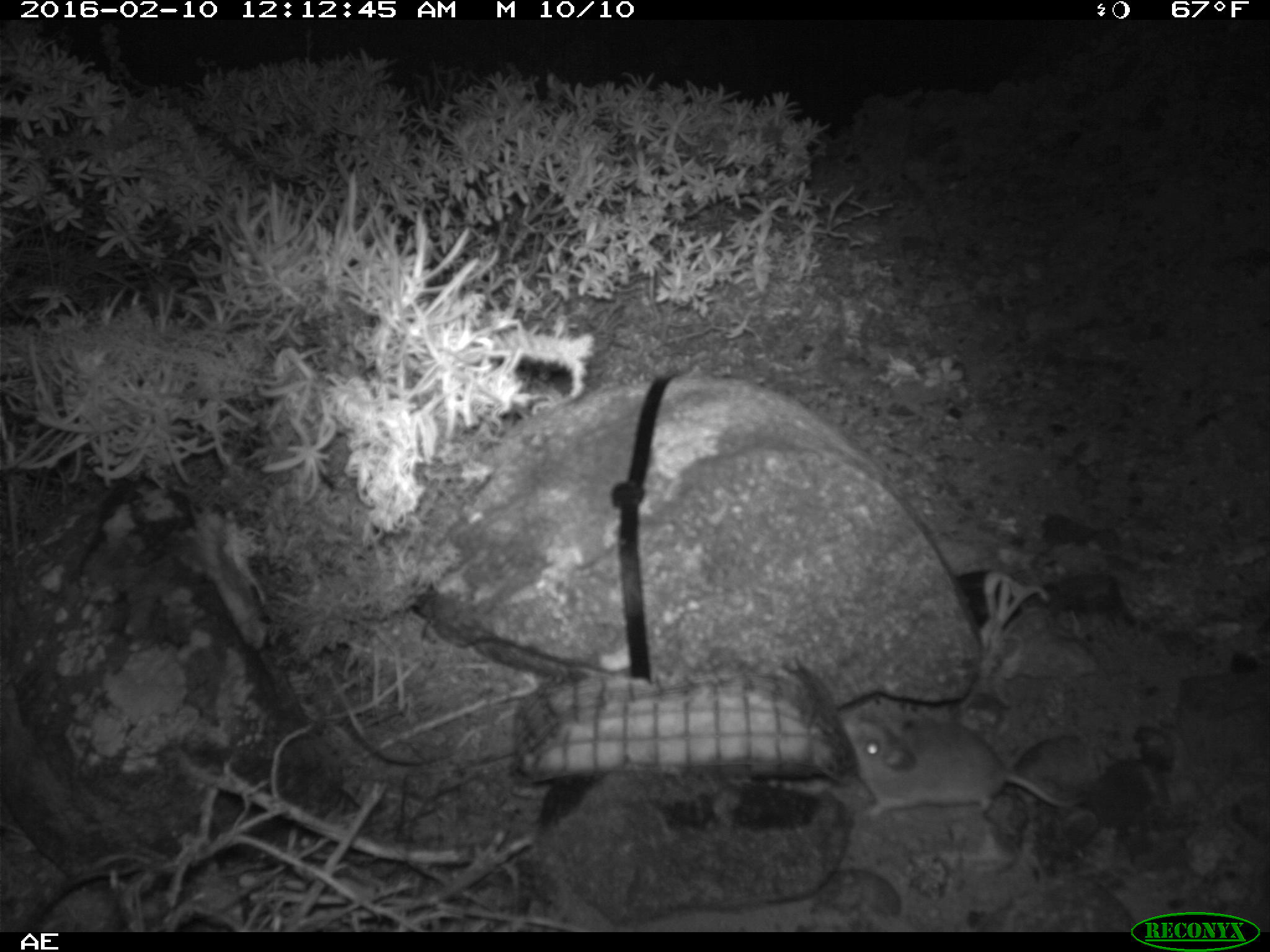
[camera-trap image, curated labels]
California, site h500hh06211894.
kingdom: Animalia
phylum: Chordata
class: Mammalia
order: Rodentia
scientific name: Rodentia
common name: rodent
Rodent (Rodentia).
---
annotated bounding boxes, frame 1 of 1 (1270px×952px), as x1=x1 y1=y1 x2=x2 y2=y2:
rodent: x1=833 y1=708 x2=1085 y2=814